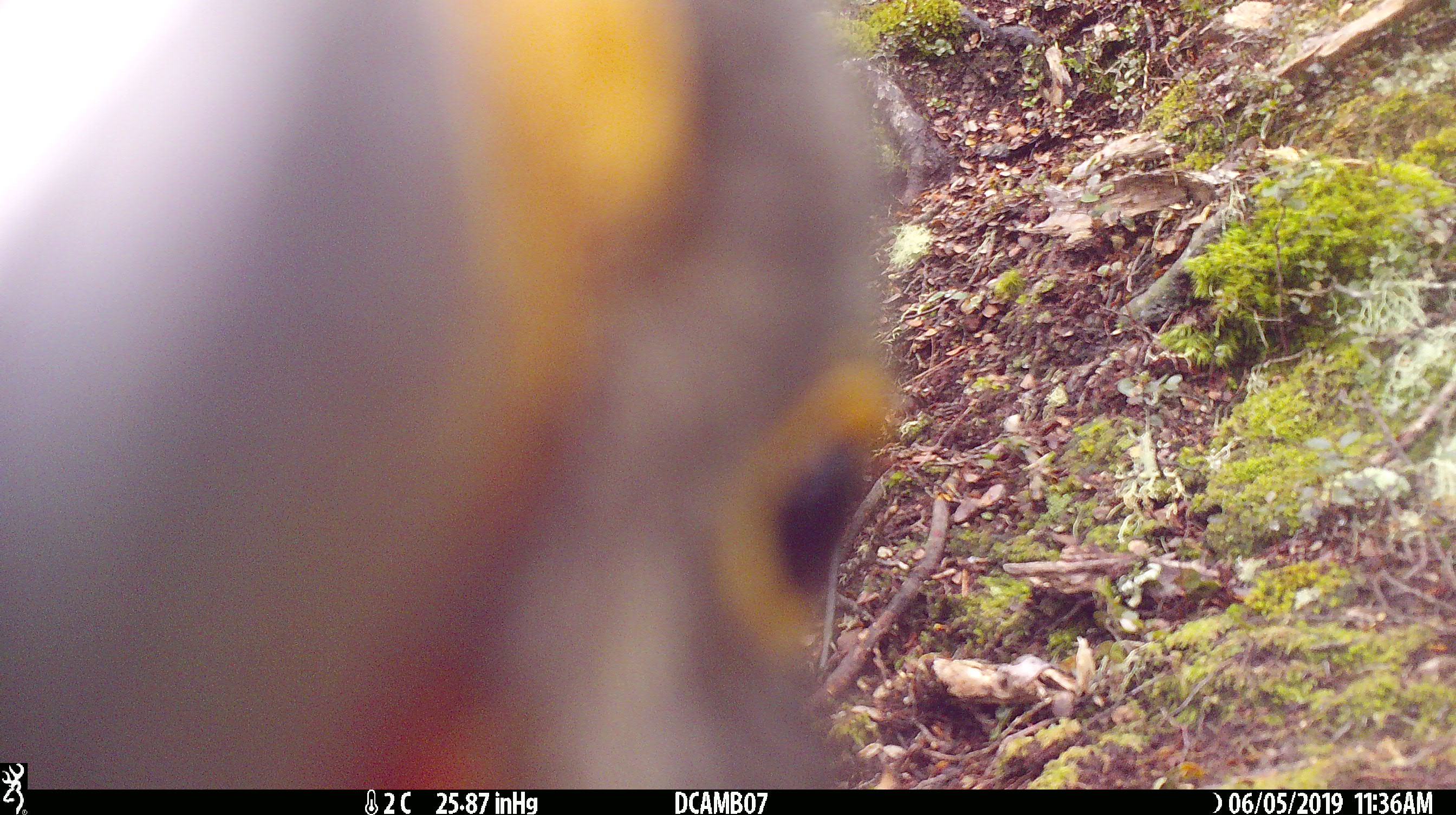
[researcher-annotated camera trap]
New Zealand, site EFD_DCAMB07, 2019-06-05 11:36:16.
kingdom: Animalia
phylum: Chordata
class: Aves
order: Psittaciformes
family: Strigopidae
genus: Nestor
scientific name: Nestor notabilis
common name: kea